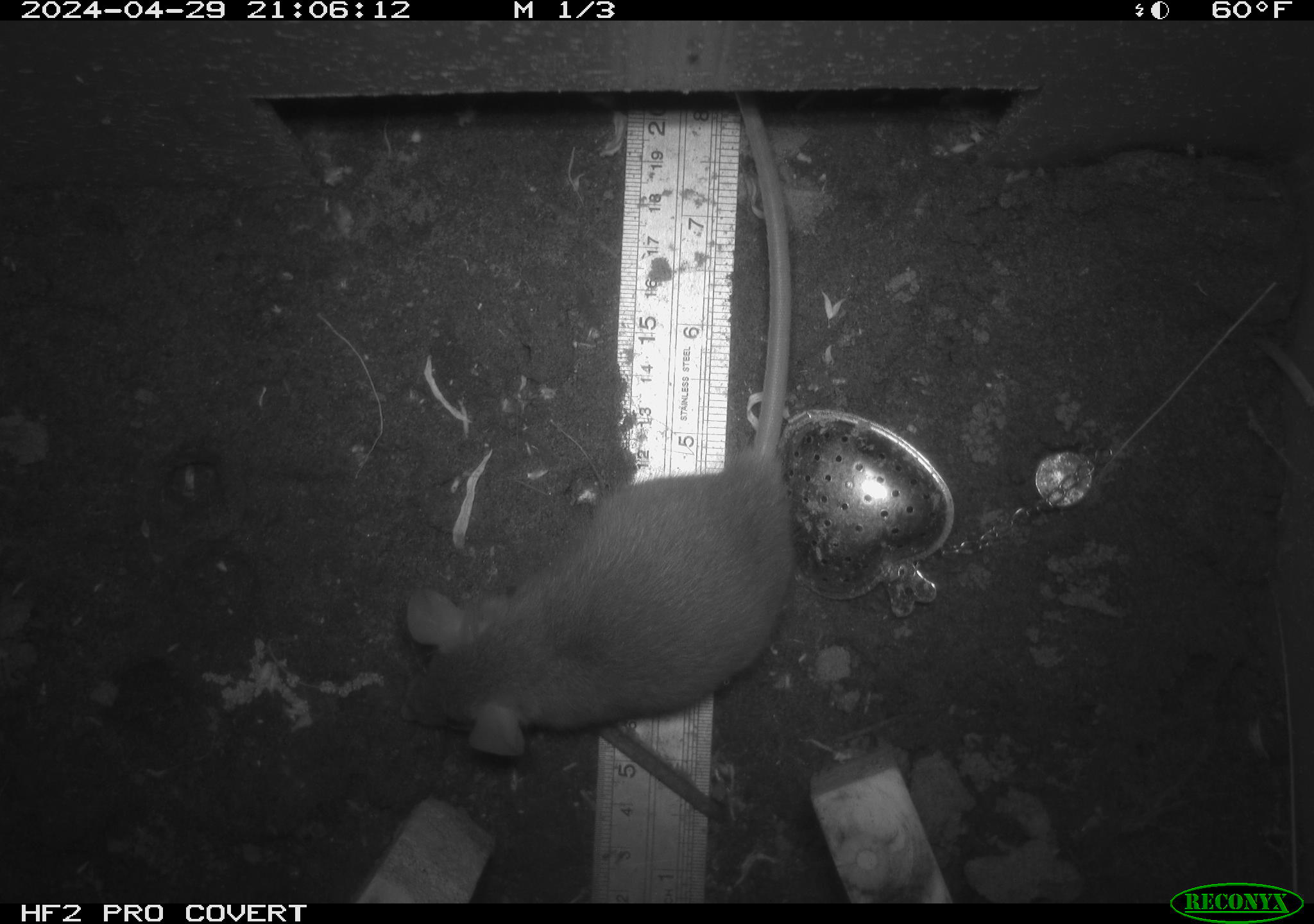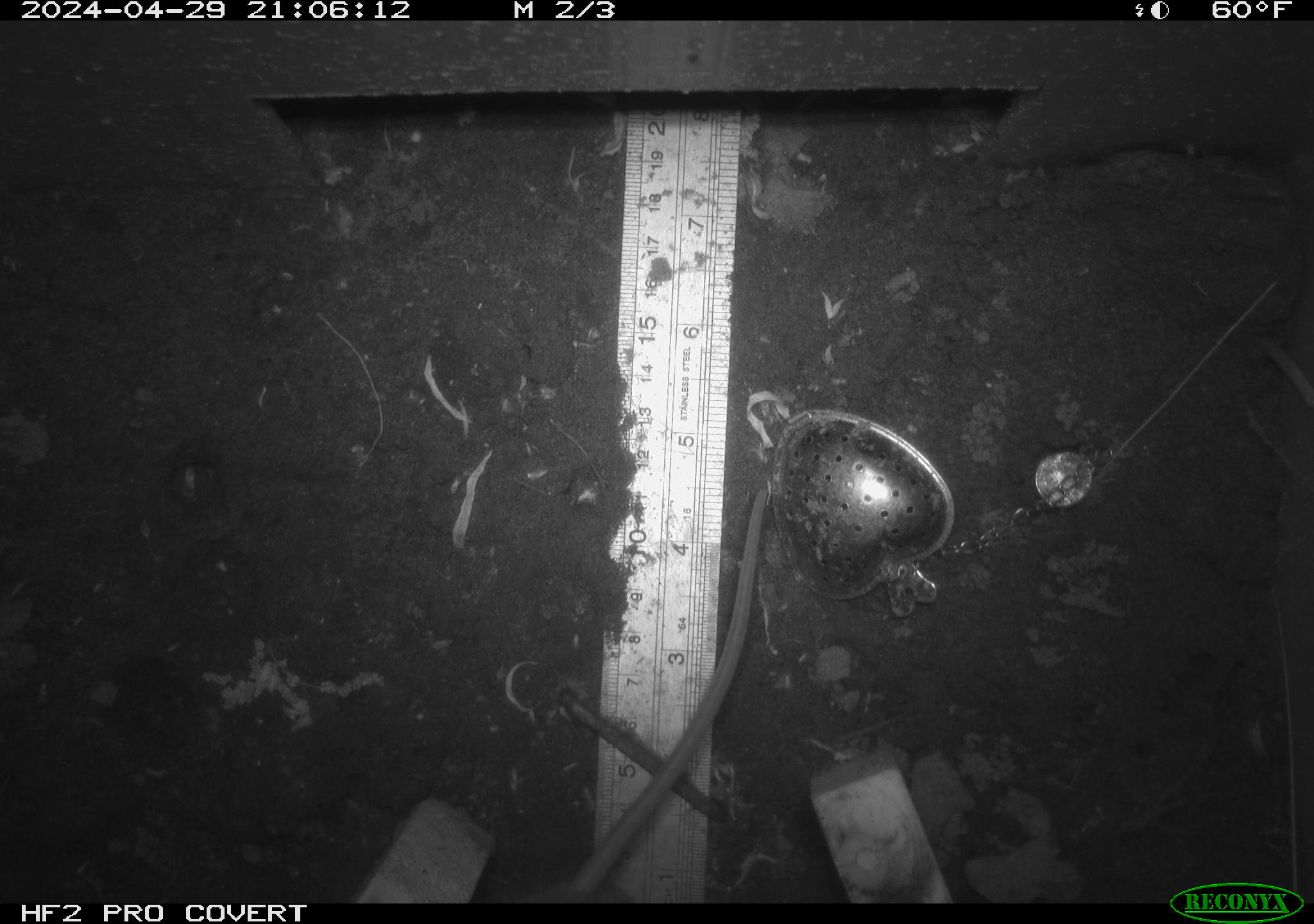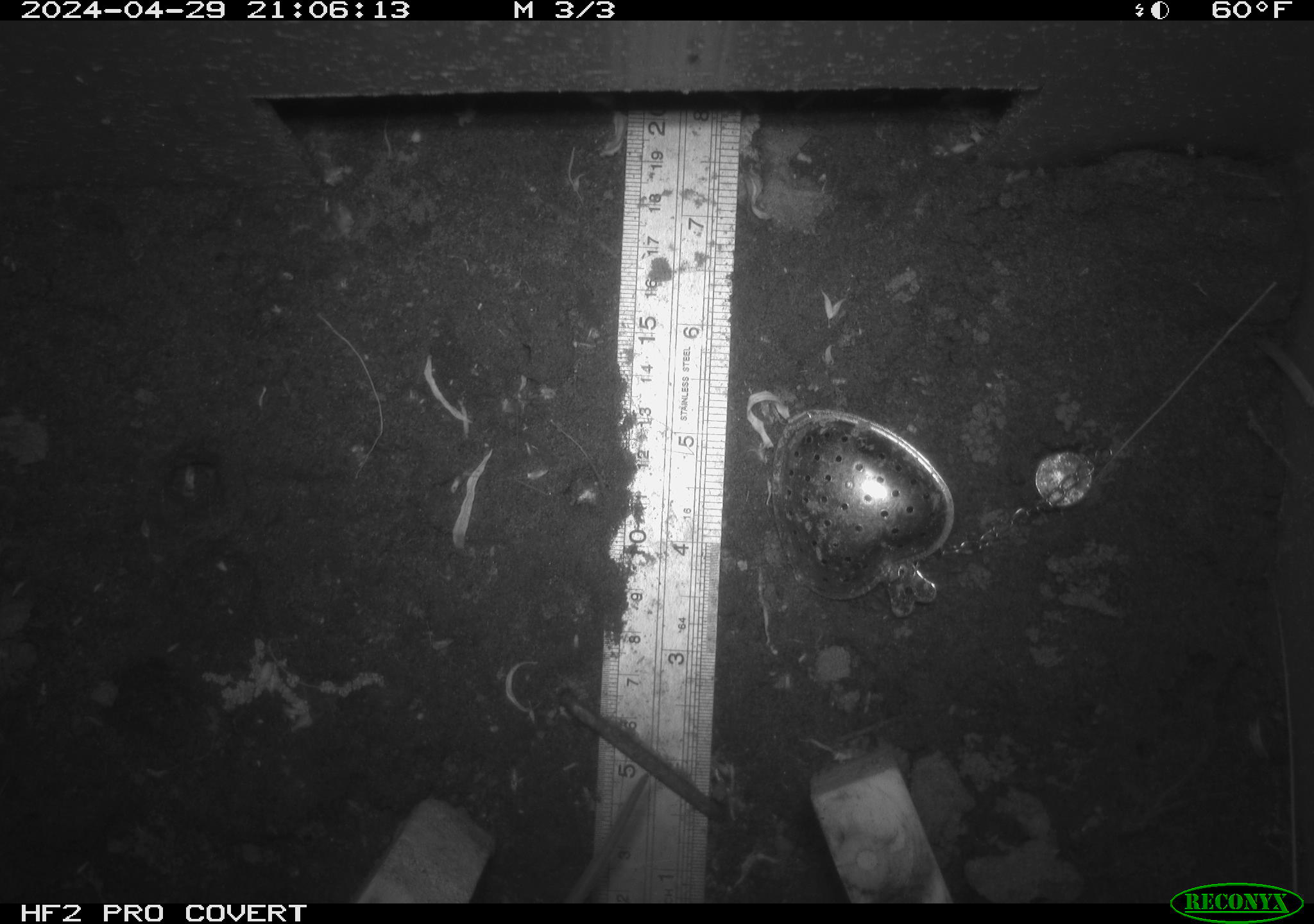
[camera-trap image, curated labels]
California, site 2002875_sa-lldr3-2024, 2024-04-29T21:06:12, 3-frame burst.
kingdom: Animalia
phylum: Chordata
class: Mammalia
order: Rodentia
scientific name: Rodentia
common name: rodent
Rodent (Rodentia).